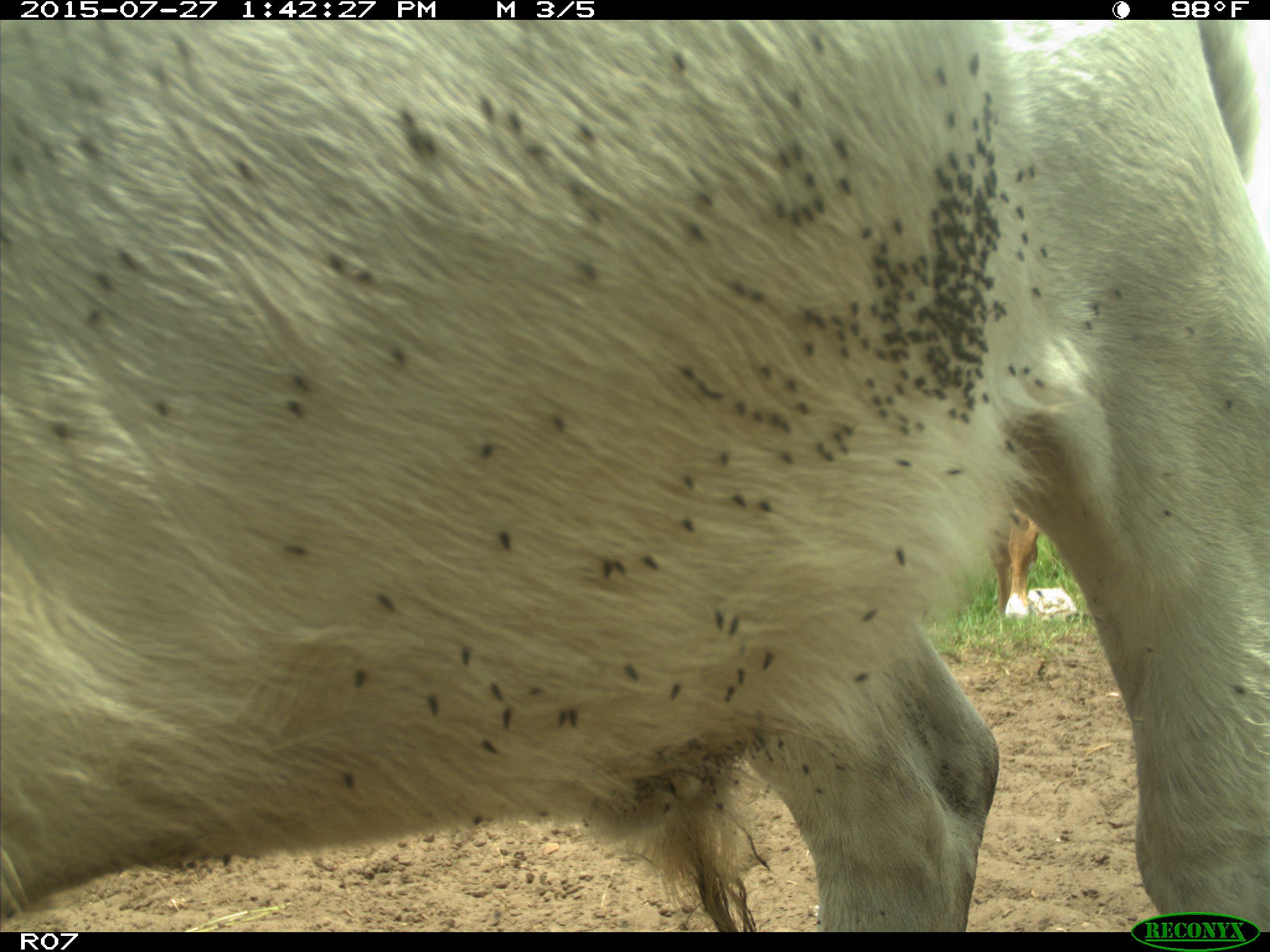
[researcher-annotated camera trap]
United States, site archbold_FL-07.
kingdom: Animalia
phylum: Chordata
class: Mammalia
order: Artiodactyla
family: Bovidae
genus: Bos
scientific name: Bos taurus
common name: domestic cow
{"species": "Bos taurus (domestic cow)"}